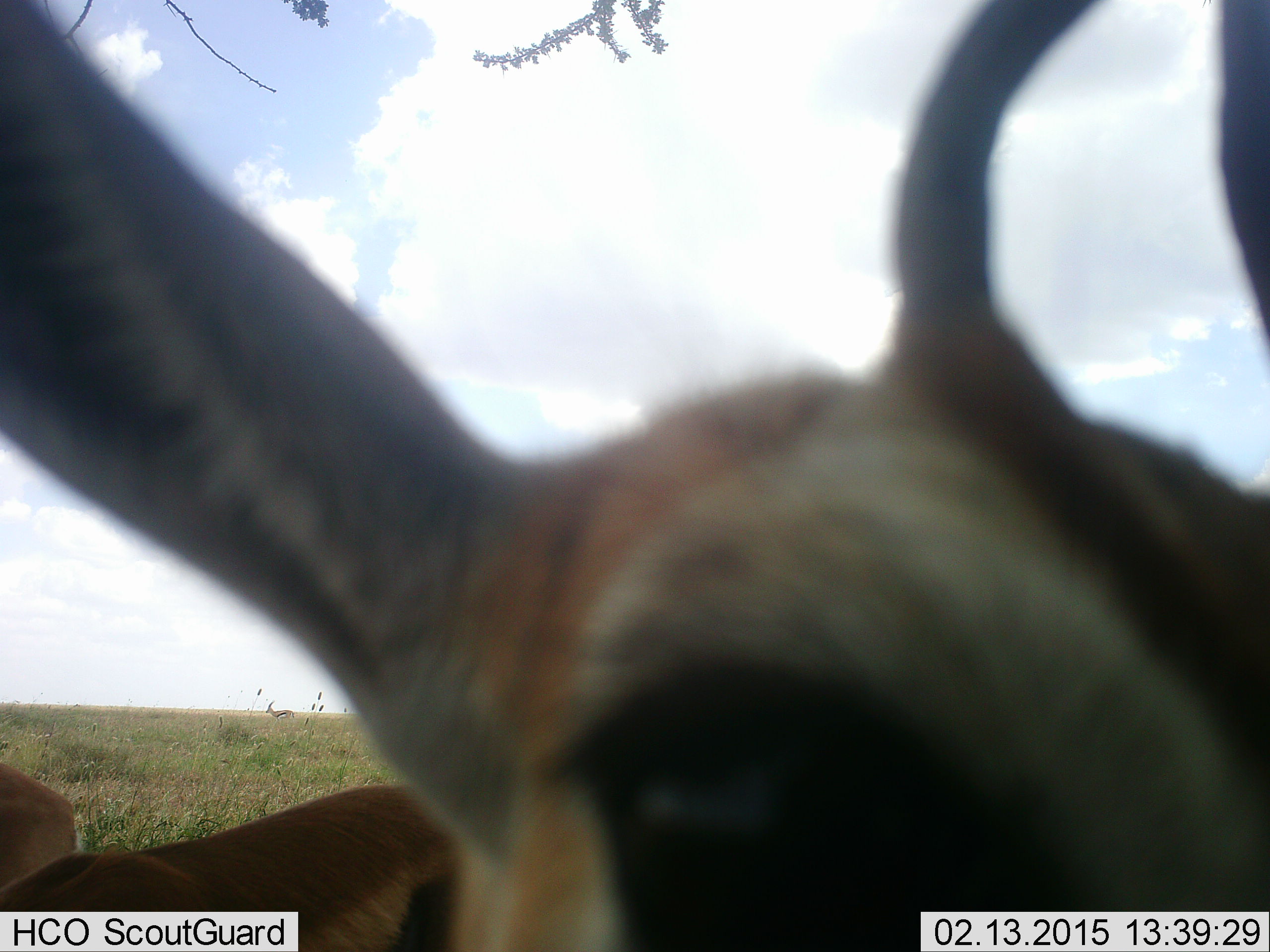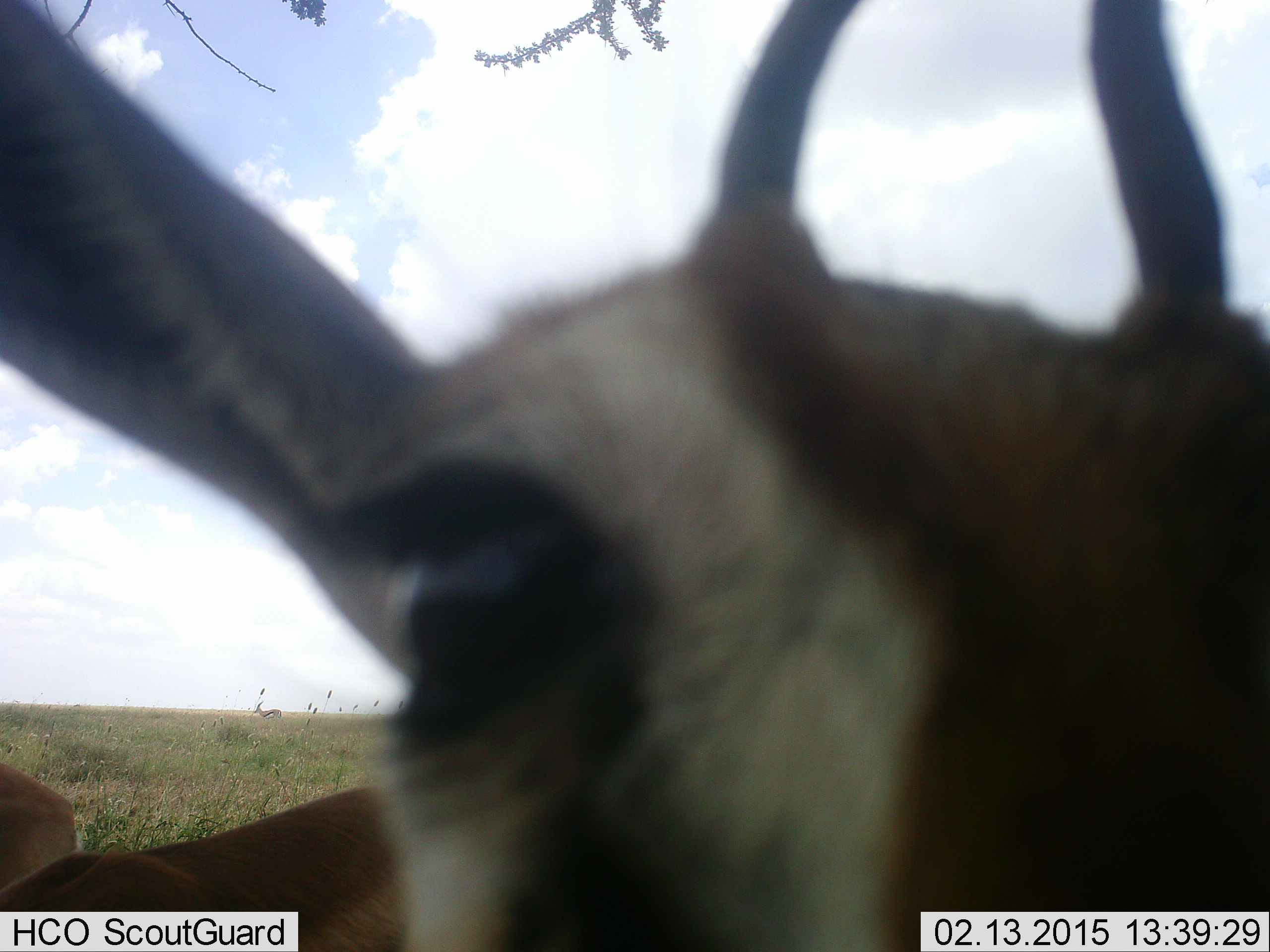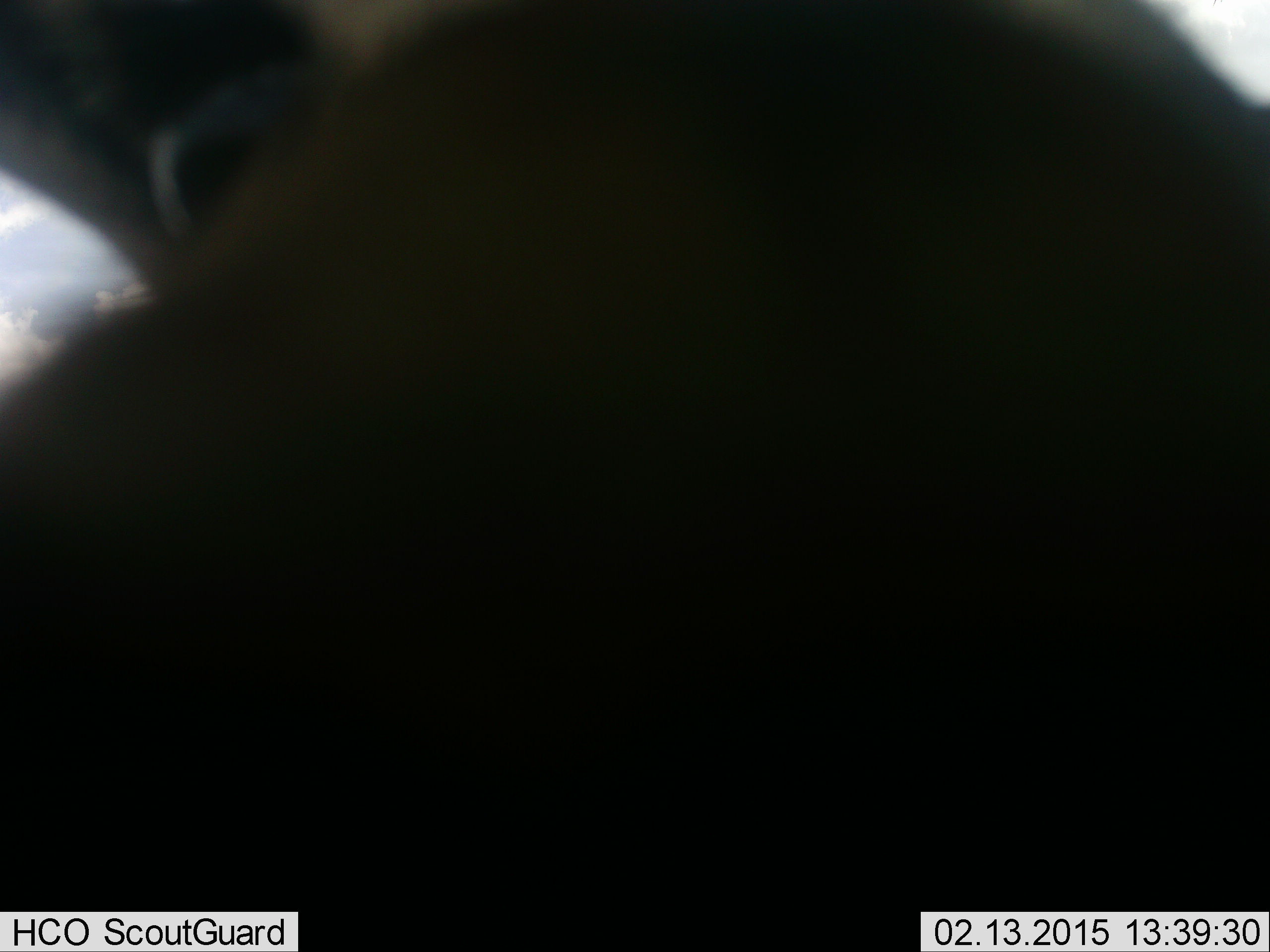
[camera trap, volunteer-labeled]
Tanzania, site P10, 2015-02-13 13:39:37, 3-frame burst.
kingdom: Animalia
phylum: Chordata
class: Mammalia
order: Artiodactyla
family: Bovidae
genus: Eudorcas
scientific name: Eudorcas thomsonii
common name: thomson's gazelle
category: gazellethomsons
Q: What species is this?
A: Gazellethomsons (thomson's gazelle) (Eudorcas thomsonii).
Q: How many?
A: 2.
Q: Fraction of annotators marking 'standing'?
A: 90%.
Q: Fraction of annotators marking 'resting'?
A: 0%.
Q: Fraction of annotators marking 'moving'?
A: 30%.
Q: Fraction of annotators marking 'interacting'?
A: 10%.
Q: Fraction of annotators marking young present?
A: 0%.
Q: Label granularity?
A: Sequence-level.